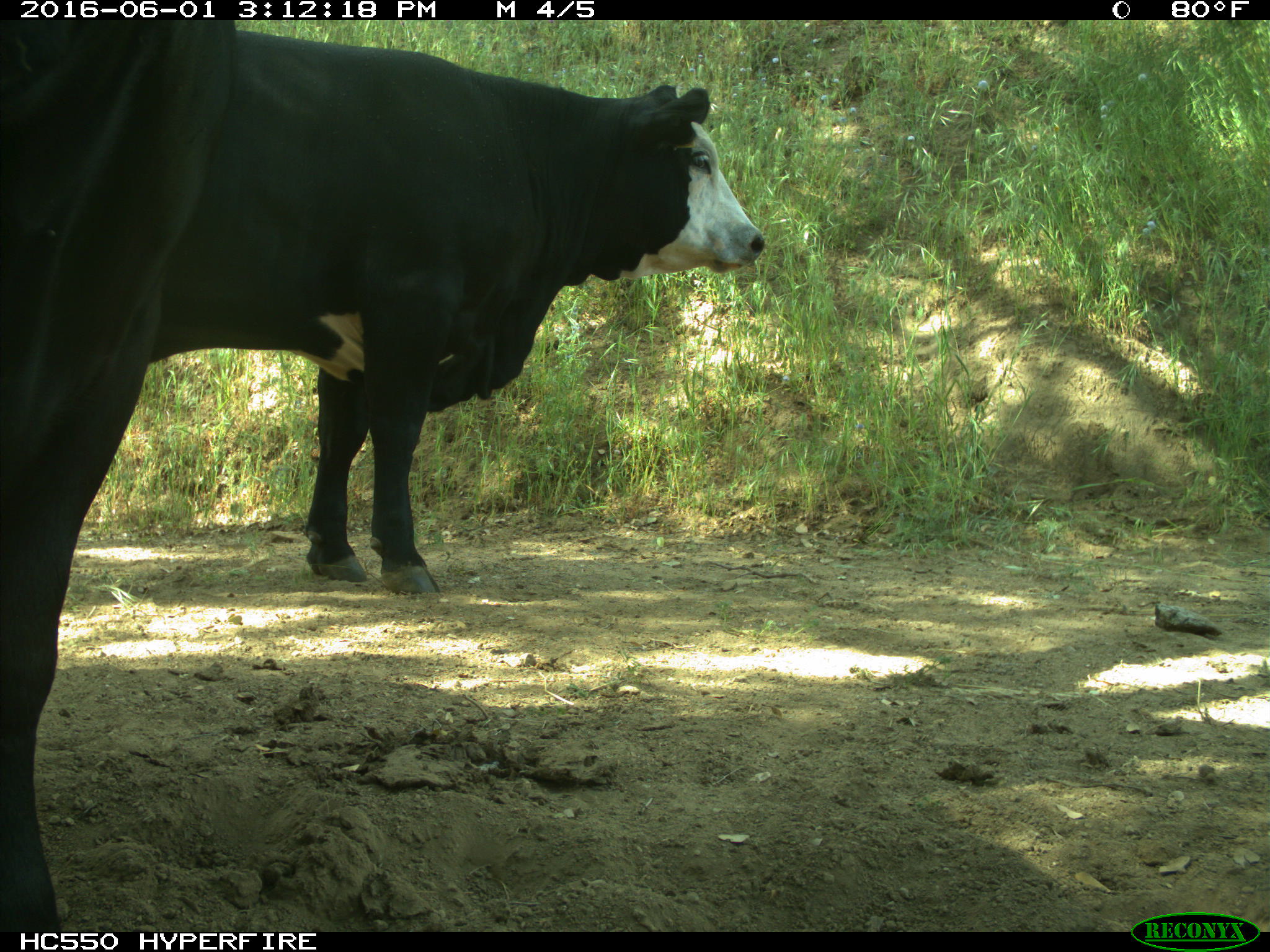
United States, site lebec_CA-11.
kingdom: Animalia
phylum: Chordata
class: Mammalia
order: Artiodactyla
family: Bovidae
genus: Bos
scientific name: Bos taurus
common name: domestic cow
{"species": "Bos taurus (domestic cow)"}